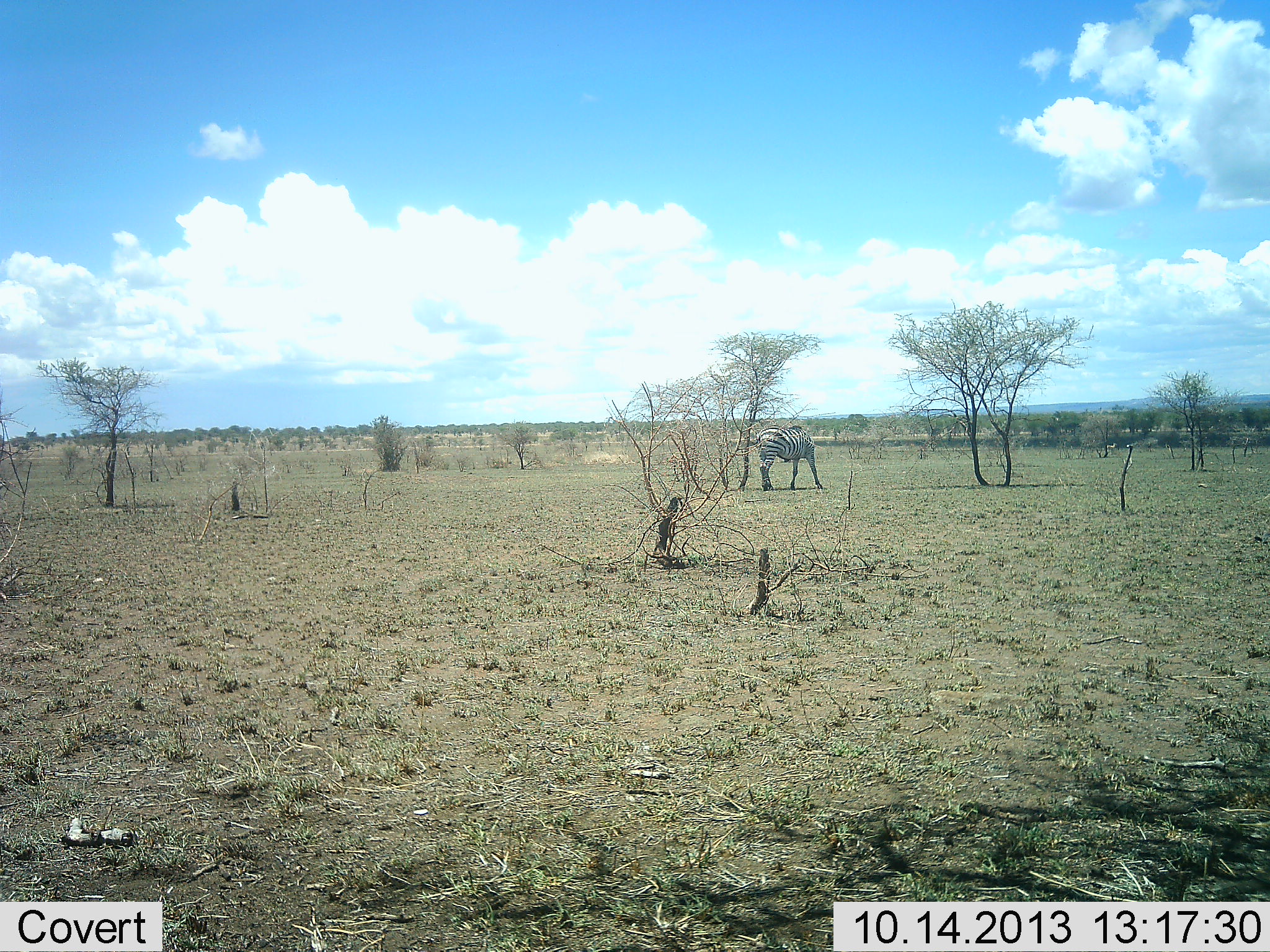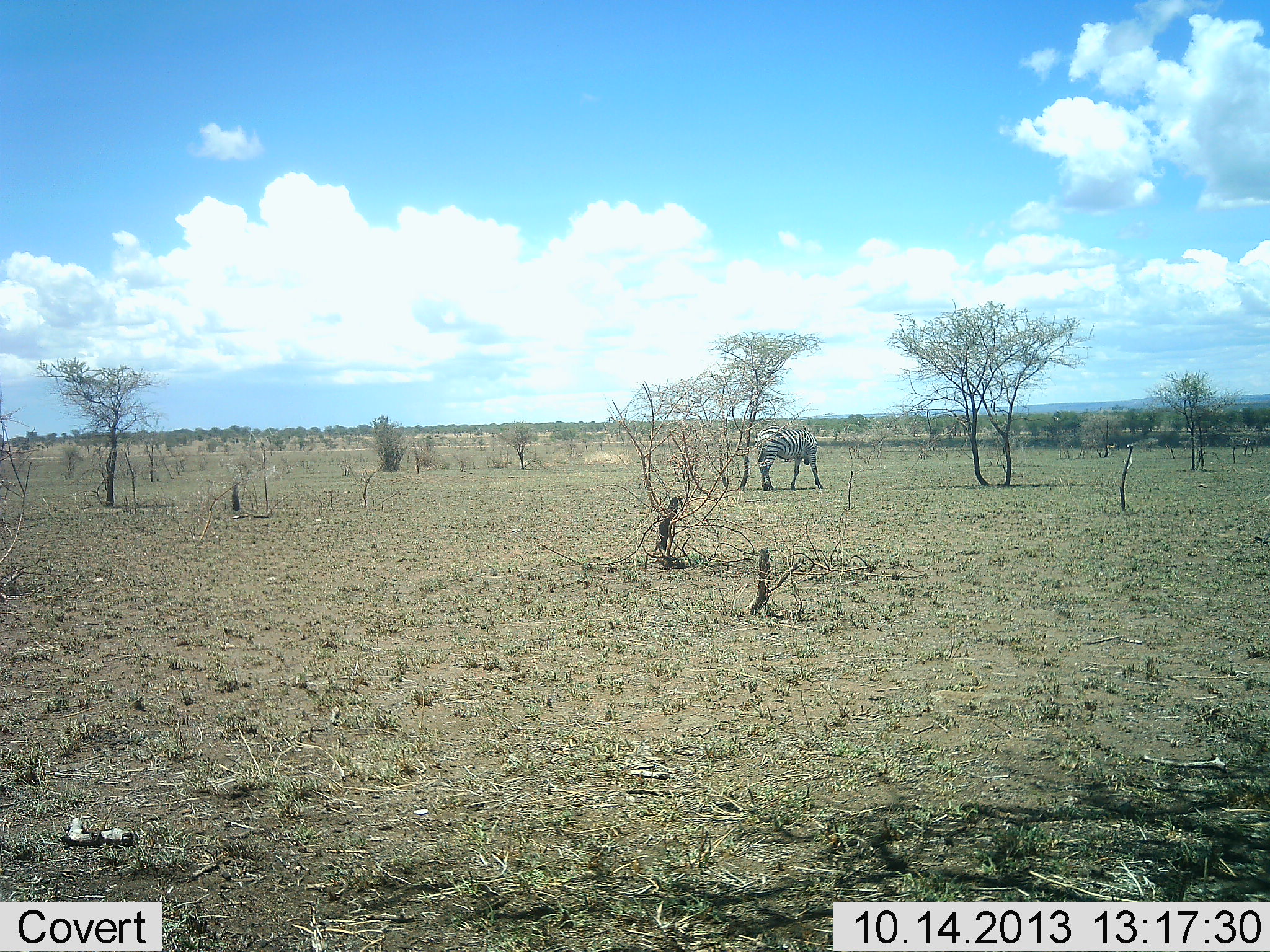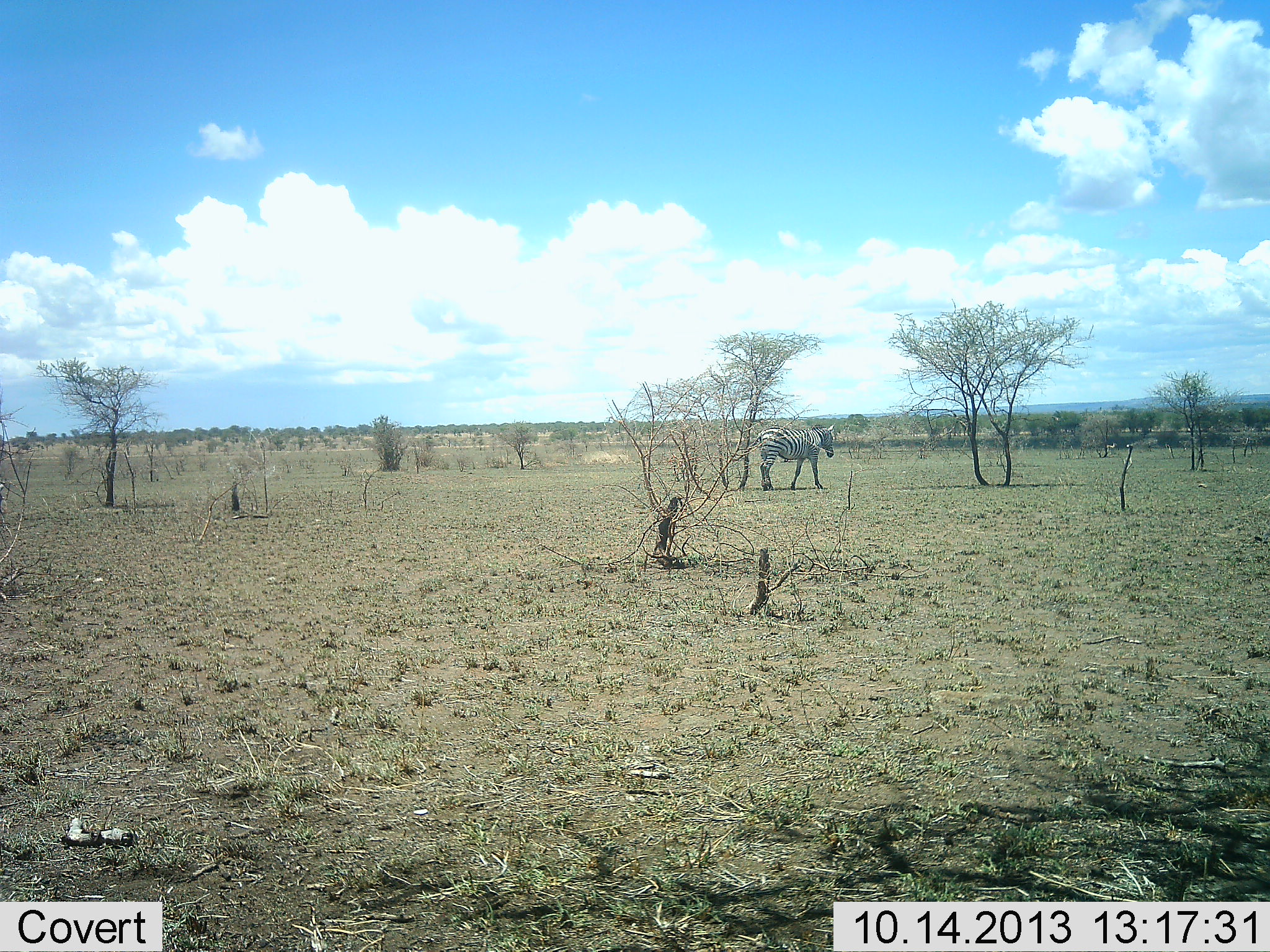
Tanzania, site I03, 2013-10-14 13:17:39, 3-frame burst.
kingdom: Animalia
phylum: Chordata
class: Mammalia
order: Perissodactyla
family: Equidae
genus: Equus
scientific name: Equus quagga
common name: plains zebra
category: zebra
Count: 1.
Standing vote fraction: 81%.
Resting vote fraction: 0%.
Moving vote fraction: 6%.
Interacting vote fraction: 0%.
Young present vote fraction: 0%.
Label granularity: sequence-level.